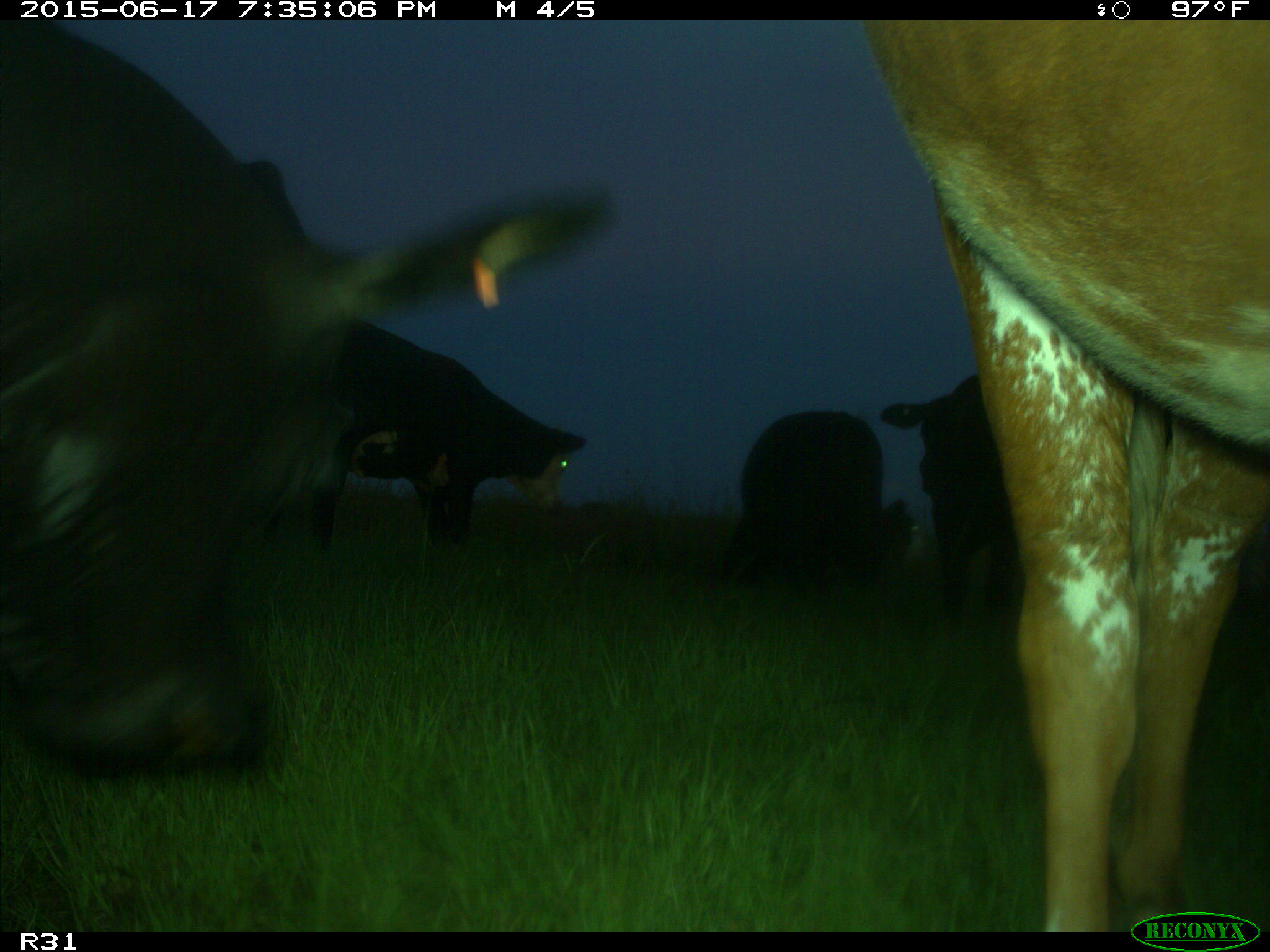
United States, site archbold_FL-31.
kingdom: Animalia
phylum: Chordata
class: Mammalia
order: Artiodactyla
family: Bovidae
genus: Bos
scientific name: Bos taurus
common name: domestic cow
Bos taurus (domestic cow).